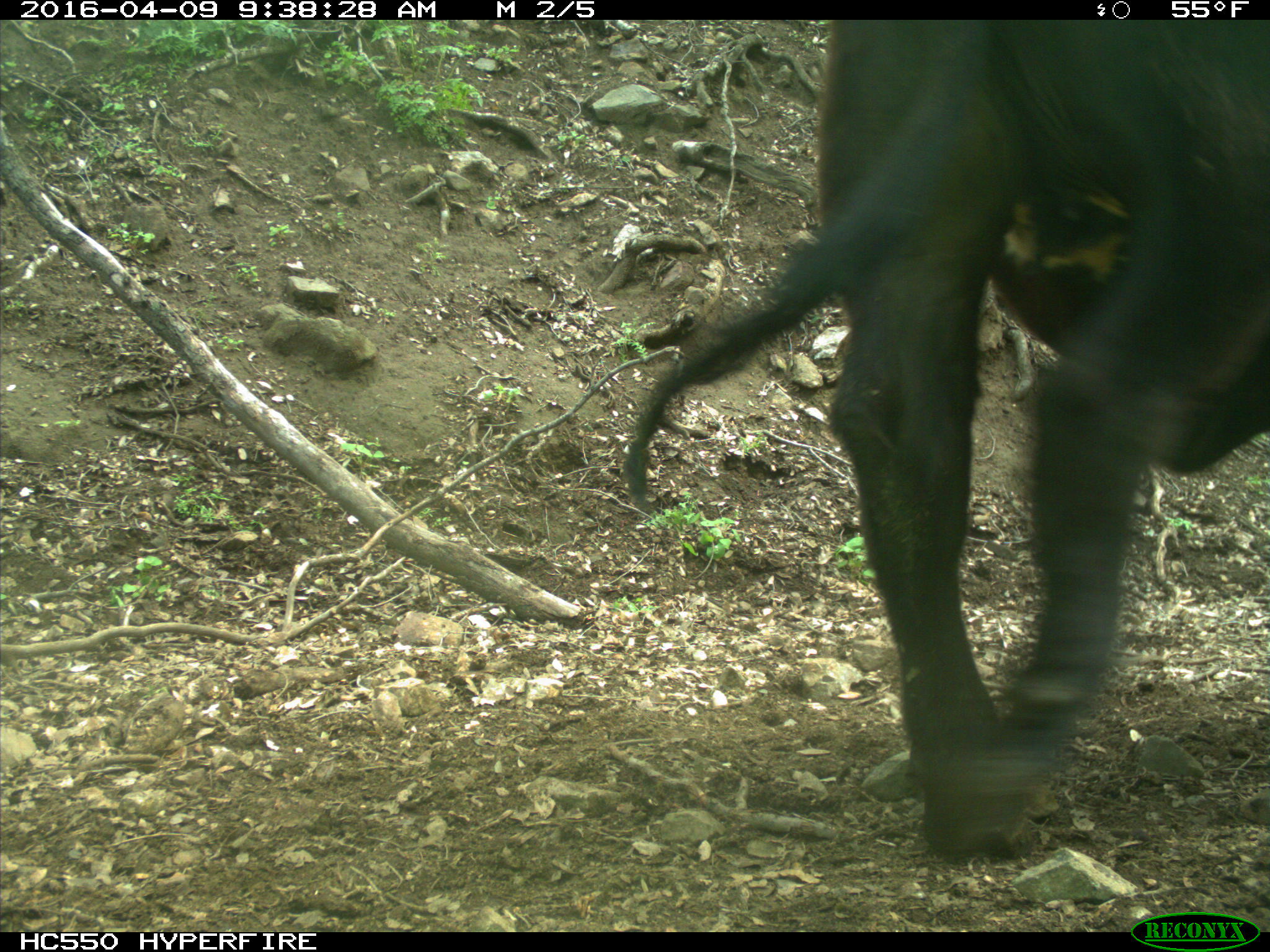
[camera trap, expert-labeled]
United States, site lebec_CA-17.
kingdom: Animalia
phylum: Chordata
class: Mammalia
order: Artiodactyla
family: Bovidae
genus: Bos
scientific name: Bos taurus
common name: domestic cow